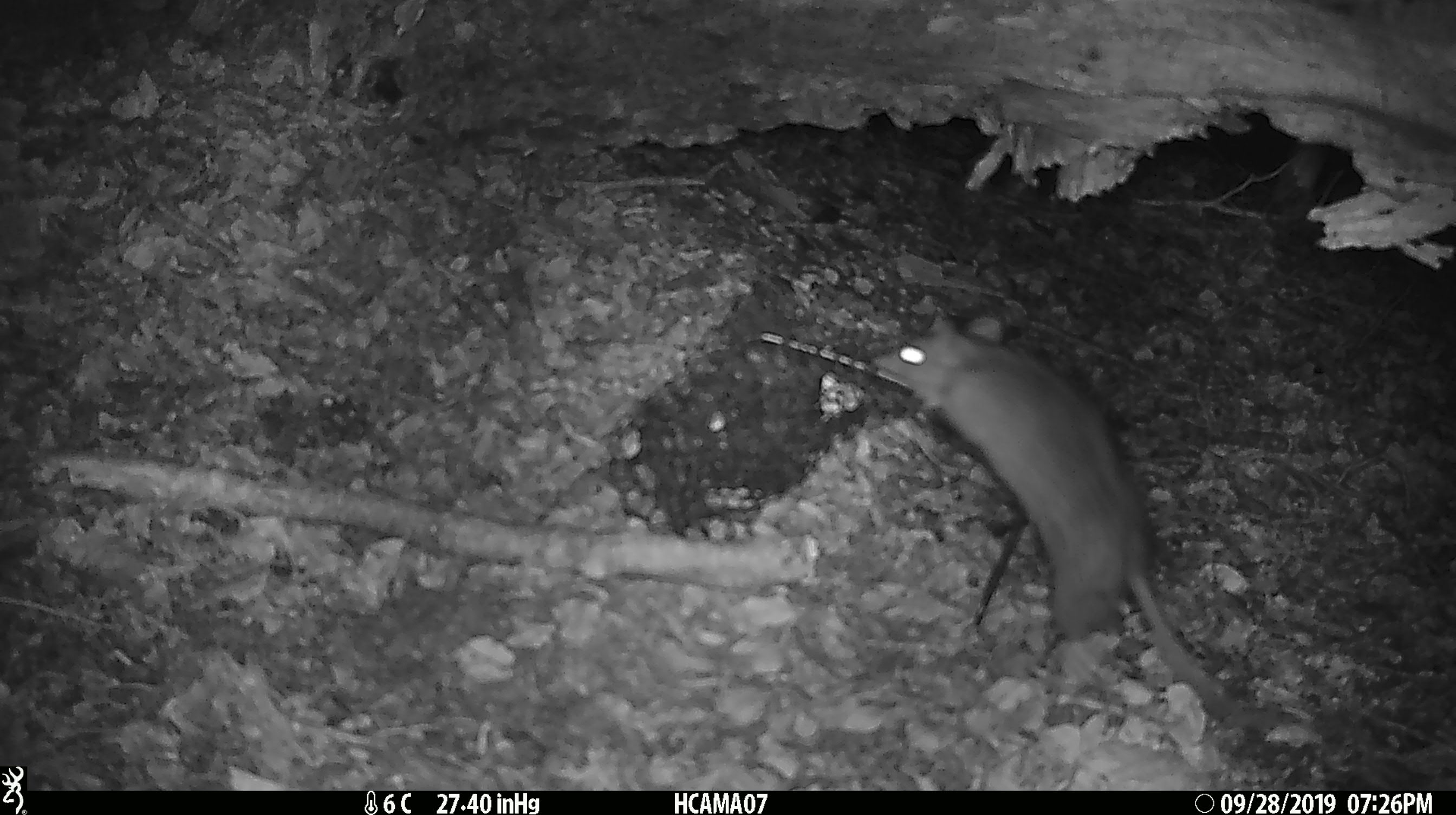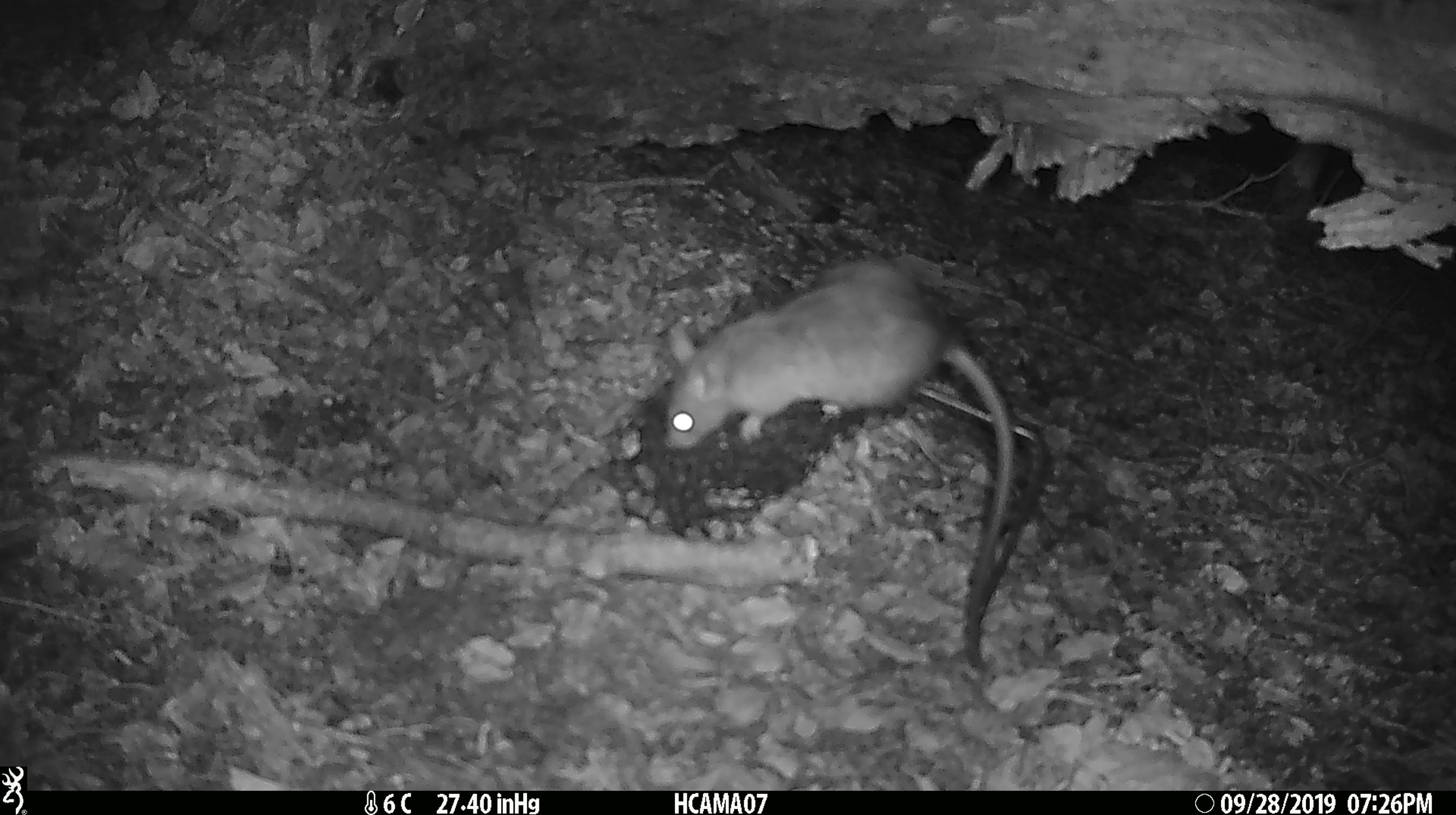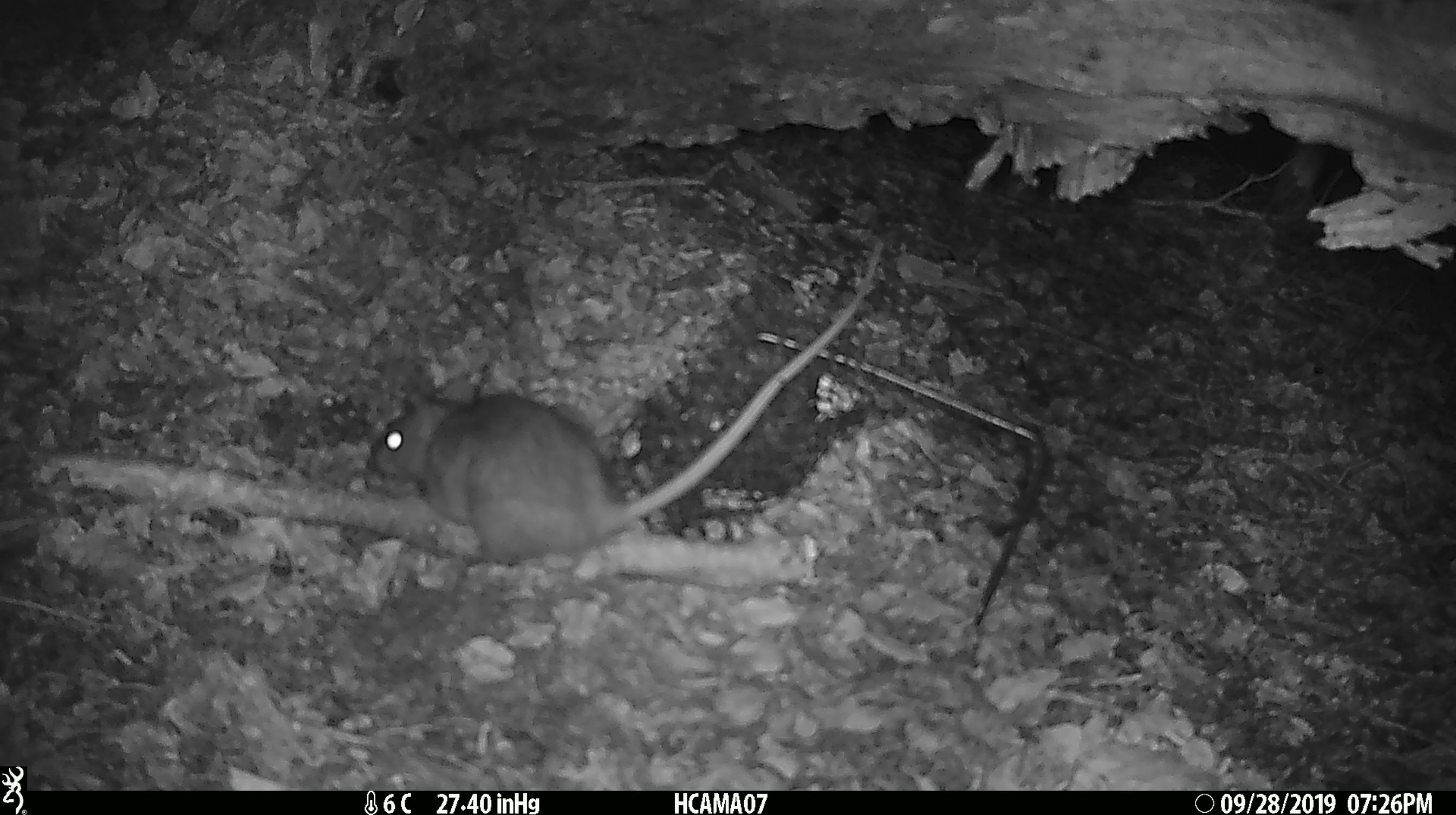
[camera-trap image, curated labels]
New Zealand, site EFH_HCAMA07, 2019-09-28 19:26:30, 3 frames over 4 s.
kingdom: Animalia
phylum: Chordata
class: Mammalia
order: Rodentia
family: Muridae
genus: Rattus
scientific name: Rattus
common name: rat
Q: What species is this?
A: Rat (Rattus).